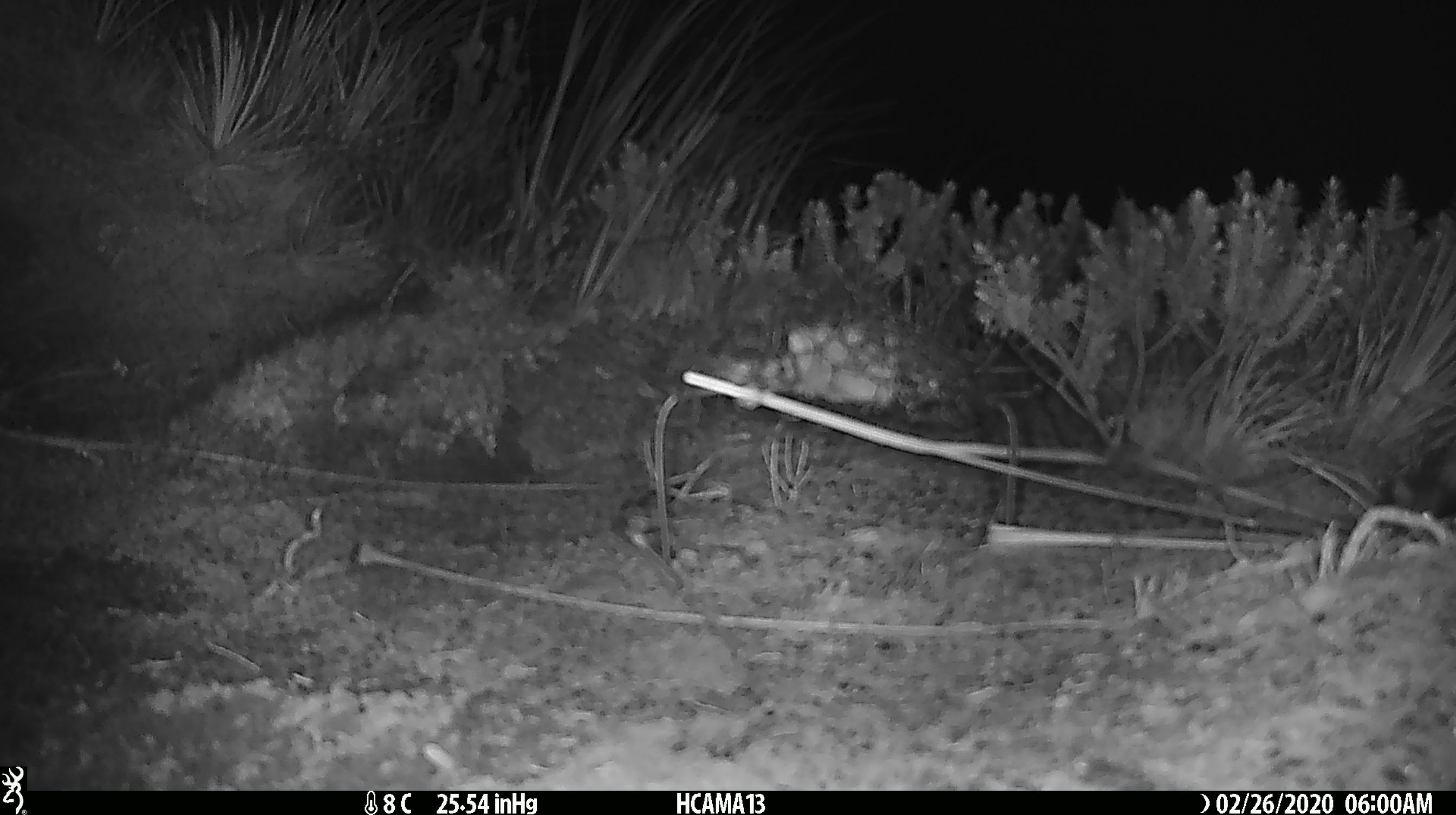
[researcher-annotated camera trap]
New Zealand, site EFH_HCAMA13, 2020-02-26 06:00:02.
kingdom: Animalia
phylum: Chordata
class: Mammalia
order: Rodentia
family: Muridae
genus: Mus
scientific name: Mus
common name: mouse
Mouse (Mus).